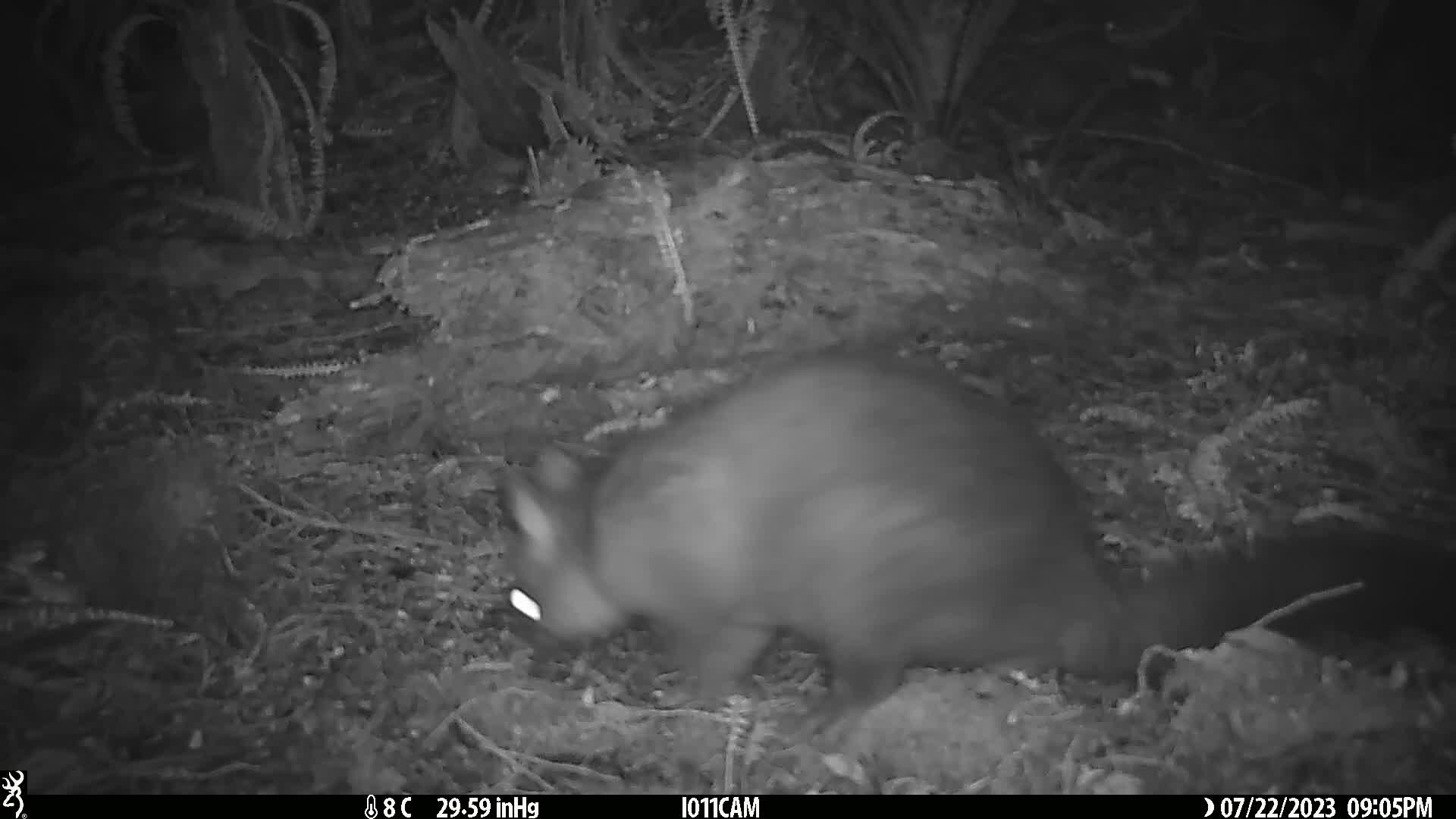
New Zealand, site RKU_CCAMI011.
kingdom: Animalia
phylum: Chordata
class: Mammalia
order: Diprotodontia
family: Phalangeridae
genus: Trichosurus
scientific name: Trichosurus vulpecula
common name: common brushtail possum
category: possum